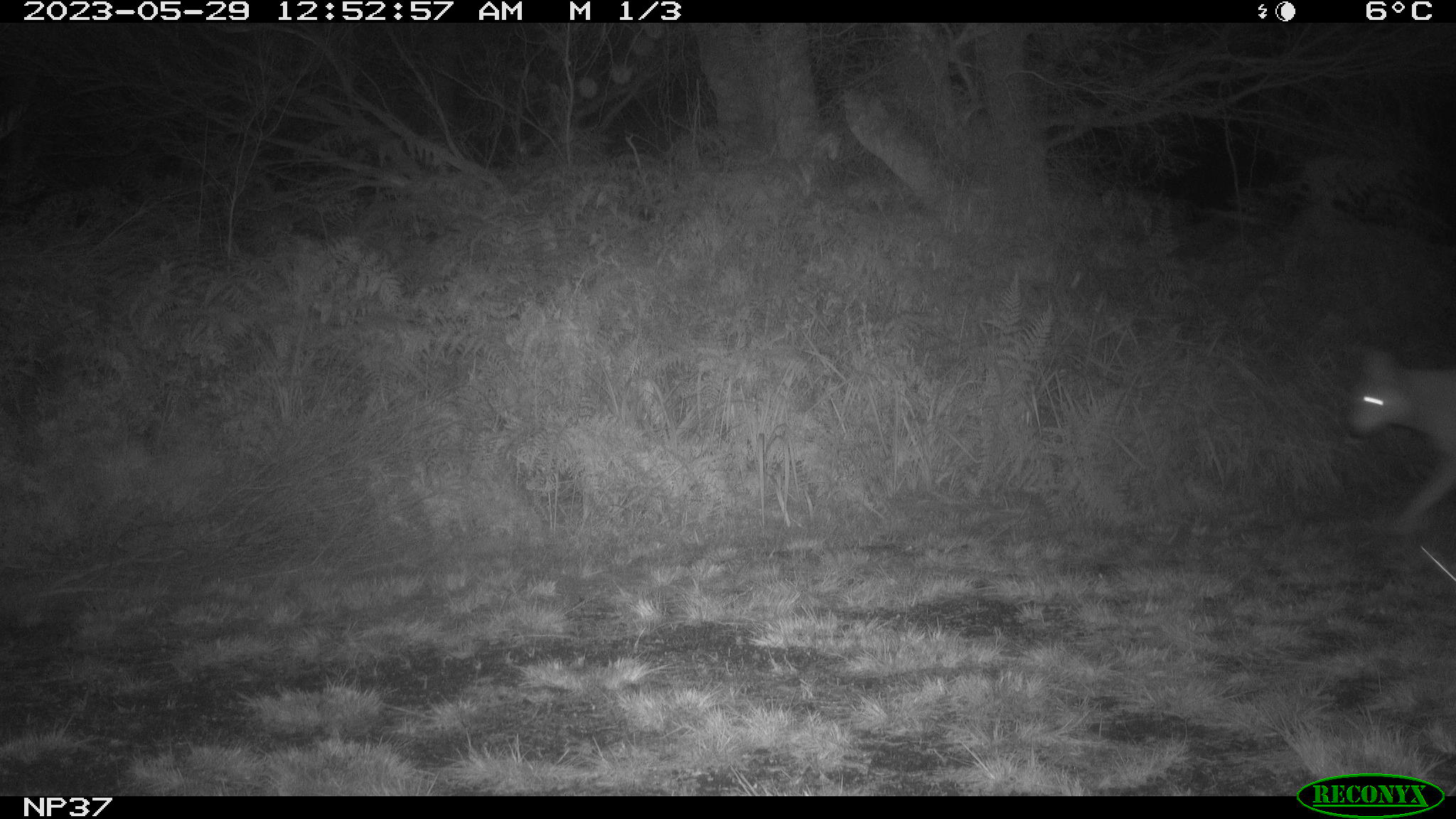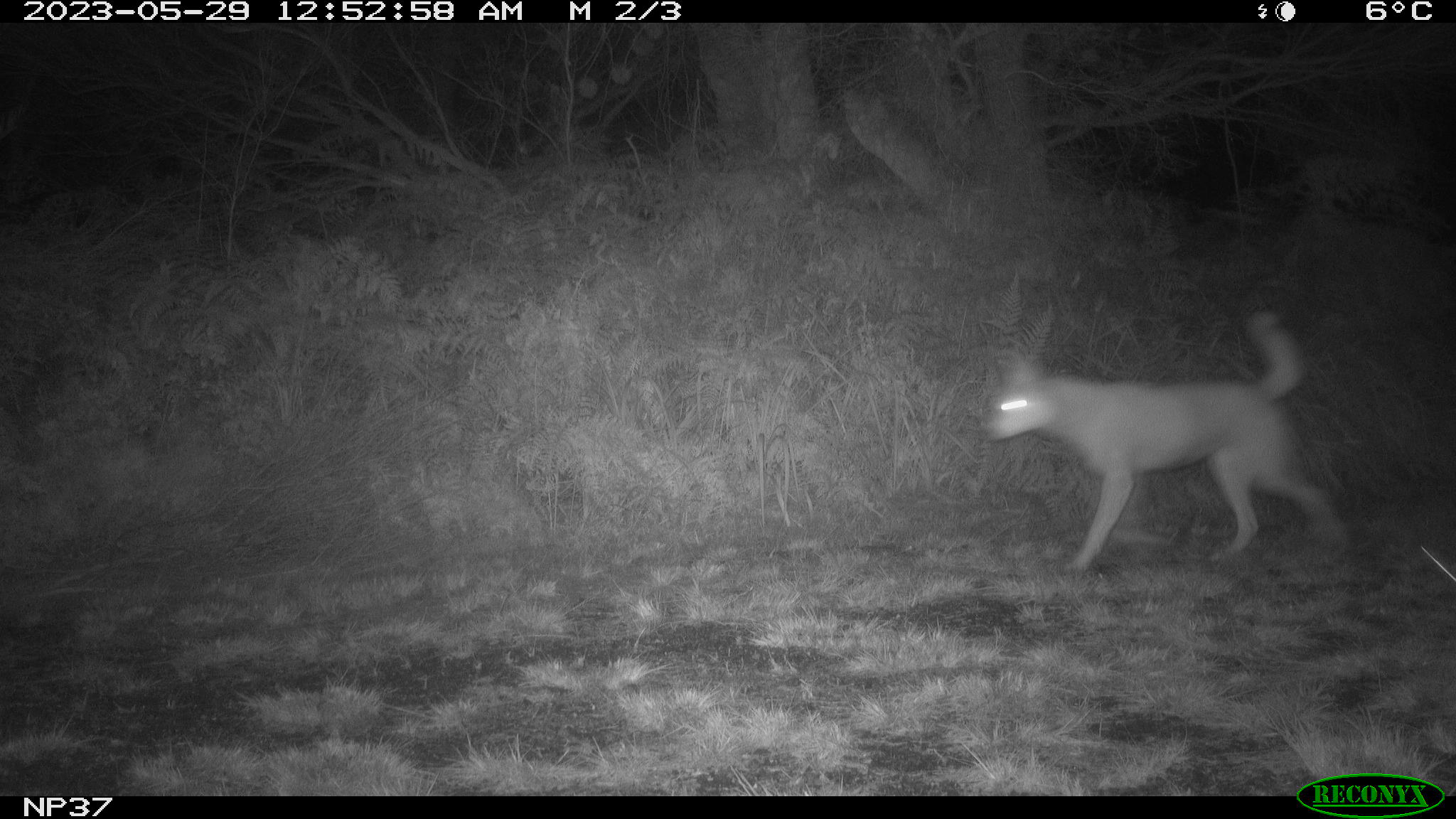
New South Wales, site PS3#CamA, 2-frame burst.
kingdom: Animalia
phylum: Chordata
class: Mammalia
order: Carnivora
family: Canidae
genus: Canis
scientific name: Canis familiaris dingo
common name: dingo